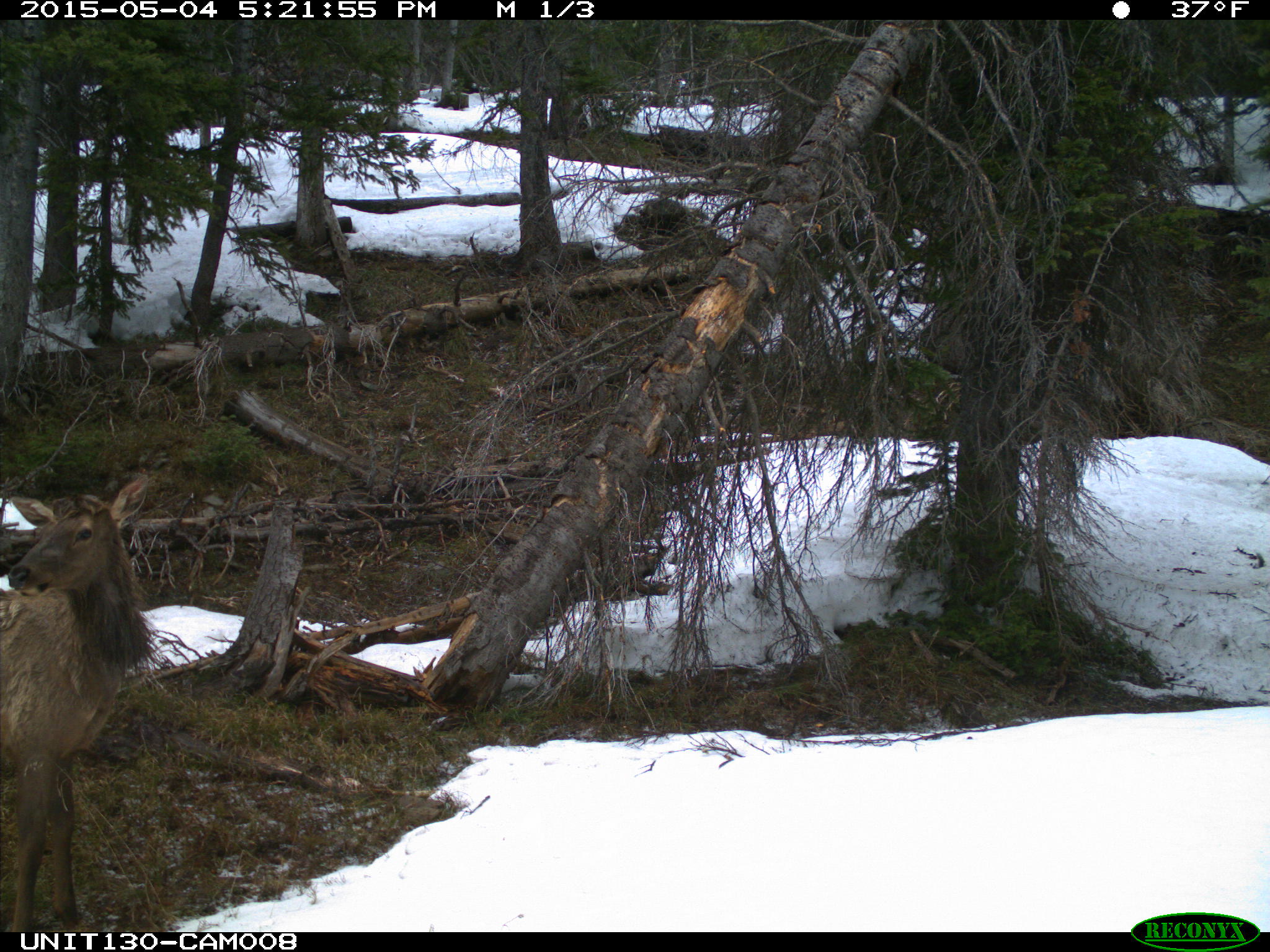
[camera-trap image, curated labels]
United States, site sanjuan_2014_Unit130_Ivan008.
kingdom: Animalia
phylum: Chordata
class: Mammalia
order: Artiodactyla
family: Cervidae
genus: Cervus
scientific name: Cervus elaphus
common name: red deer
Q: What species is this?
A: Cervus elaphus (red deer).